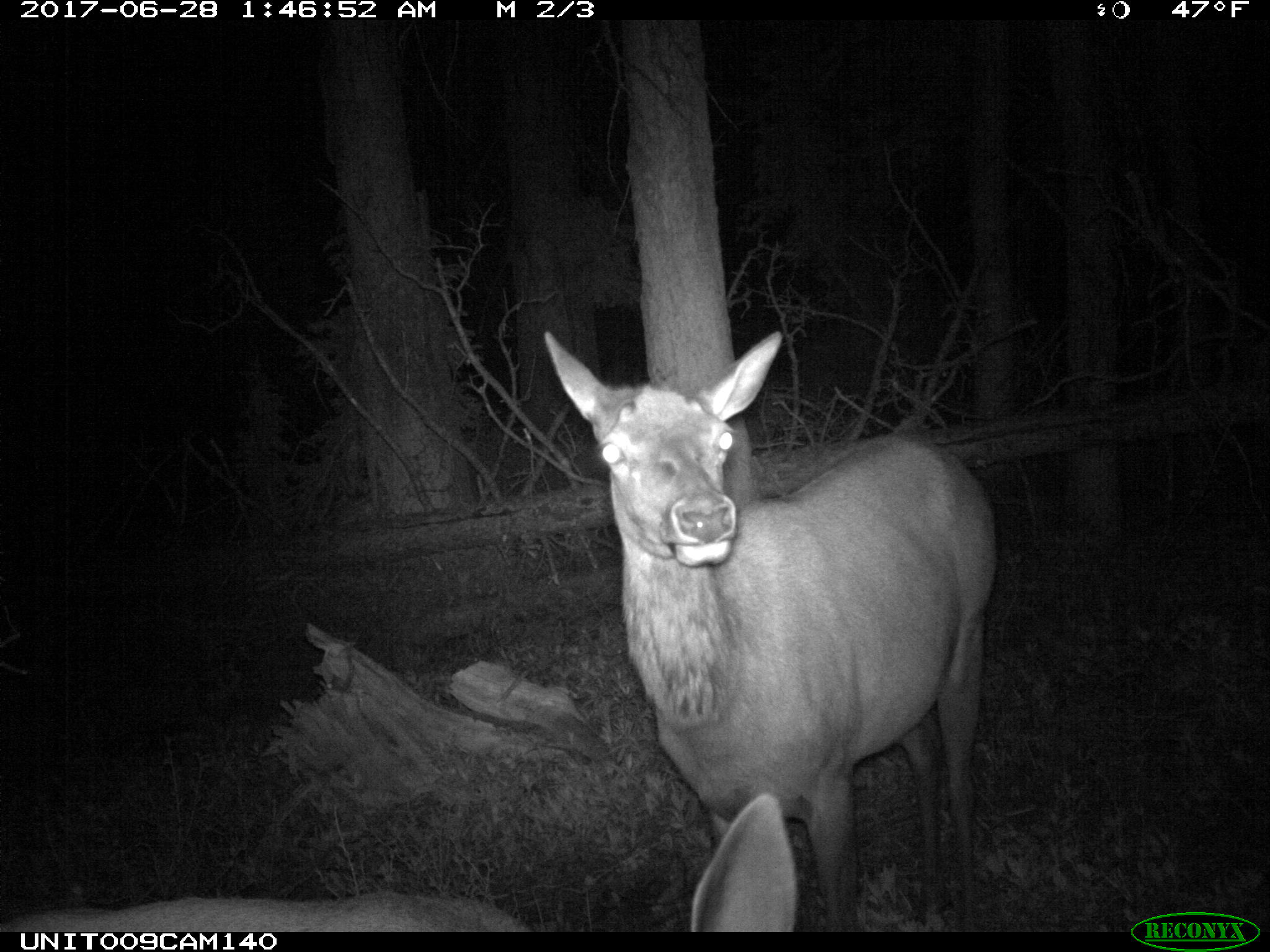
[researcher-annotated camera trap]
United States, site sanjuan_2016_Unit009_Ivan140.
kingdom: Animalia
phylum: Chordata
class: Mammalia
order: Artiodactyla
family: Cervidae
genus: Cervus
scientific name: Cervus elaphus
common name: red deer